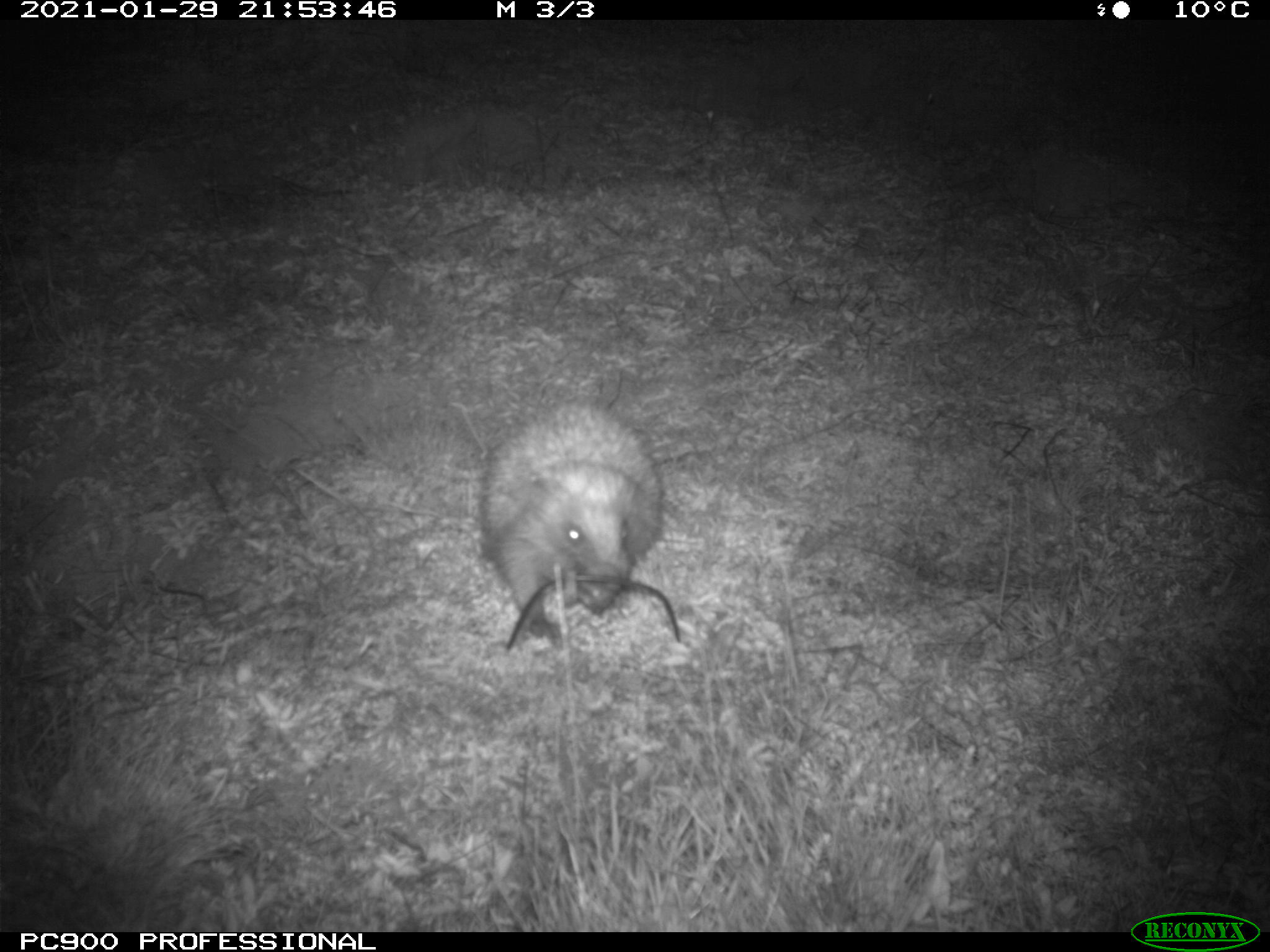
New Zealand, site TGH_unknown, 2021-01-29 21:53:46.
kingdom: Animalia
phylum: Chordata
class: Mammalia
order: Eulipotyphla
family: Erinaceidae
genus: Erinaceus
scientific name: Erinaceus europaeus europaeus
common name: european hedgehog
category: hedgehog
Hedgehog (european hedgehog) (Erinaceus europaeus europaeus).